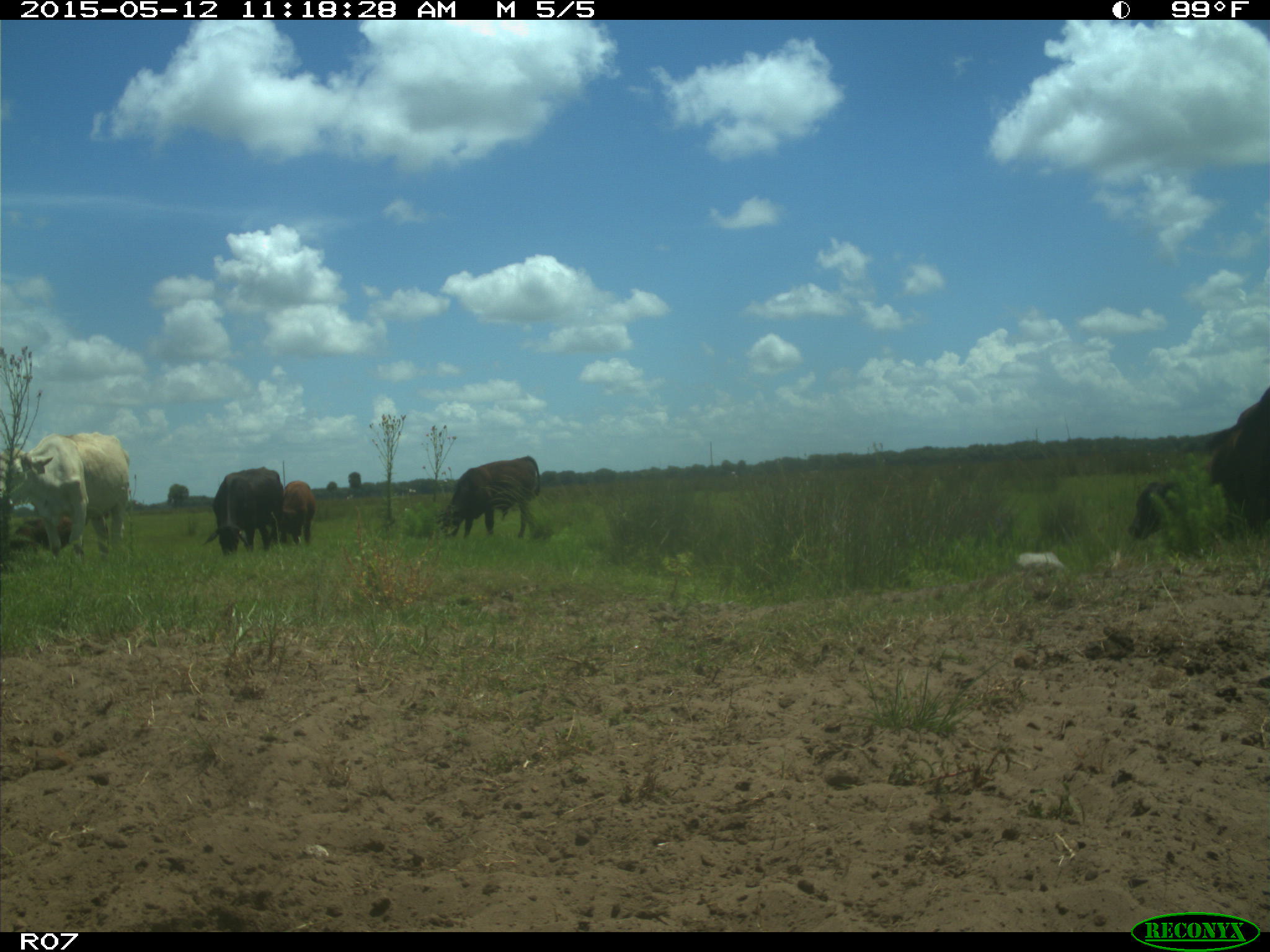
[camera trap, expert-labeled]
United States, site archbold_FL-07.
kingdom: Animalia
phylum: Chordata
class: Mammalia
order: Artiodactyla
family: Bovidae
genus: Bos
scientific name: Bos taurus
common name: domestic cow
Bos taurus (domestic cow).